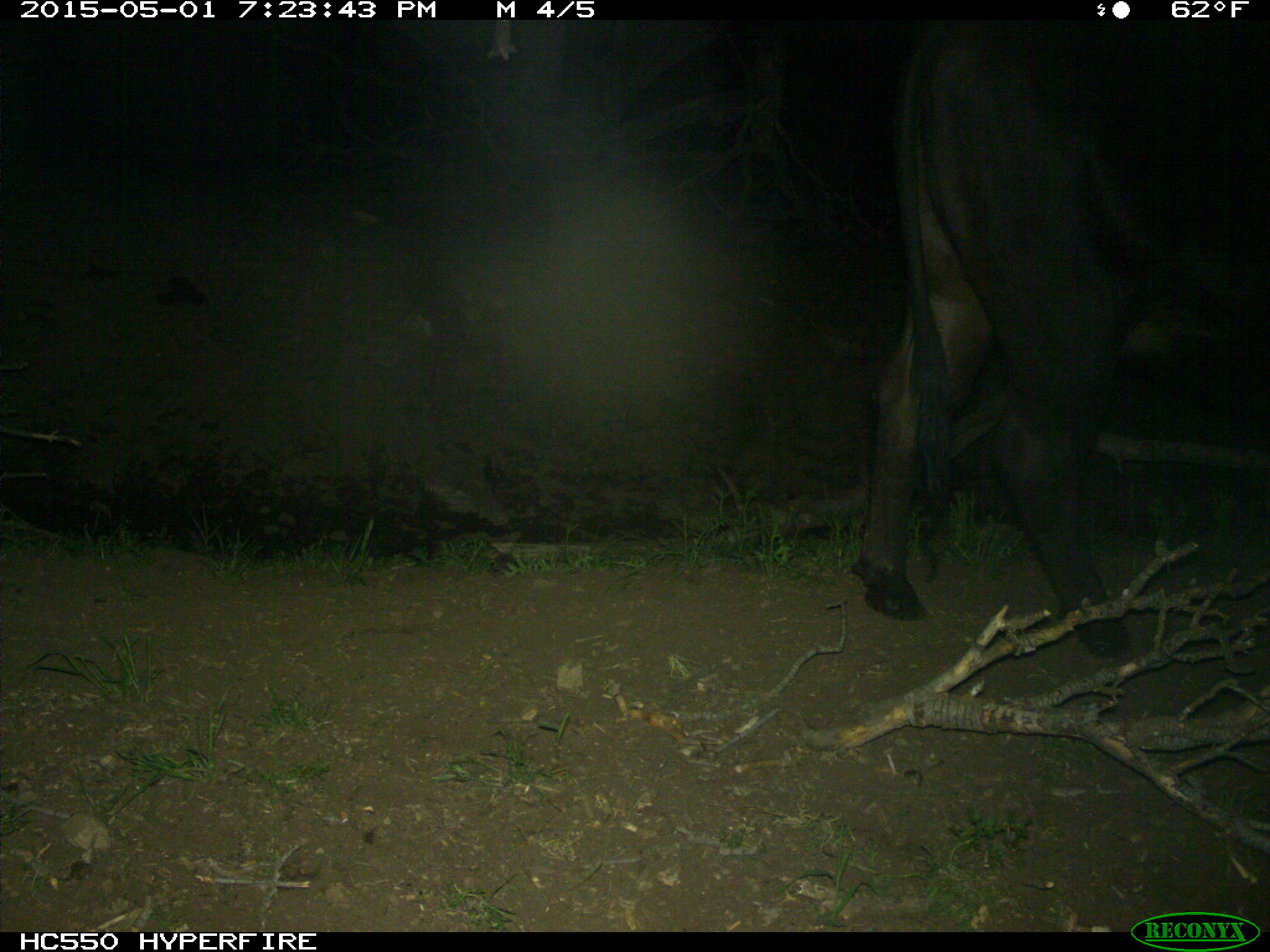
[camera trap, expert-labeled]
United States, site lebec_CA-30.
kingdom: Animalia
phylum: Chordata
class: Mammalia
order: Artiodactyla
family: Bovidae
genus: Bos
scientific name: Bos taurus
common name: domestic cow